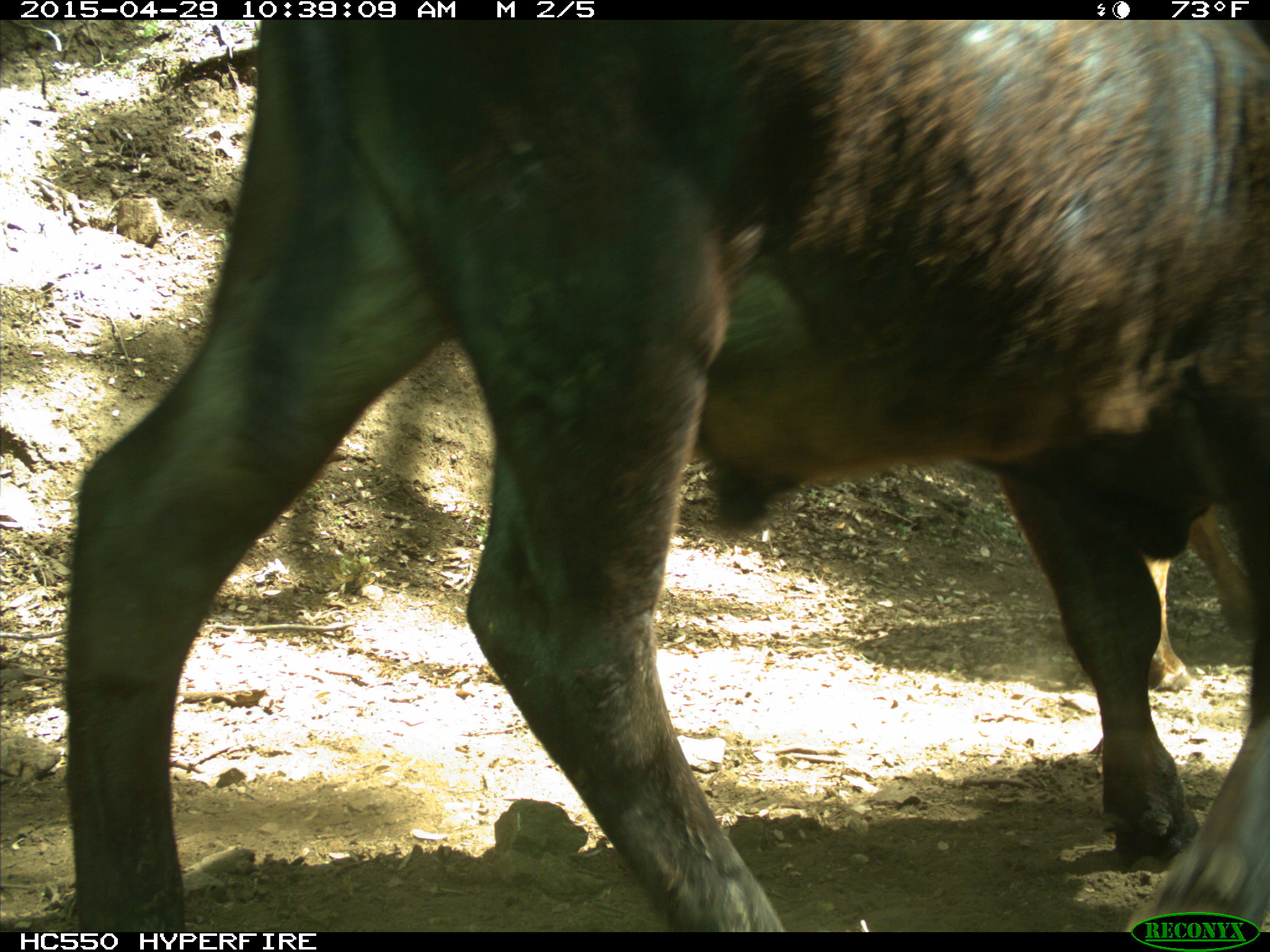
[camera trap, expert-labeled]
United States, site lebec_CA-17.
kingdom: Animalia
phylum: Chordata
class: Mammalia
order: Artiodactyla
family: Bovidae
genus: Bos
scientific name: Bos taurus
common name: domestic cow